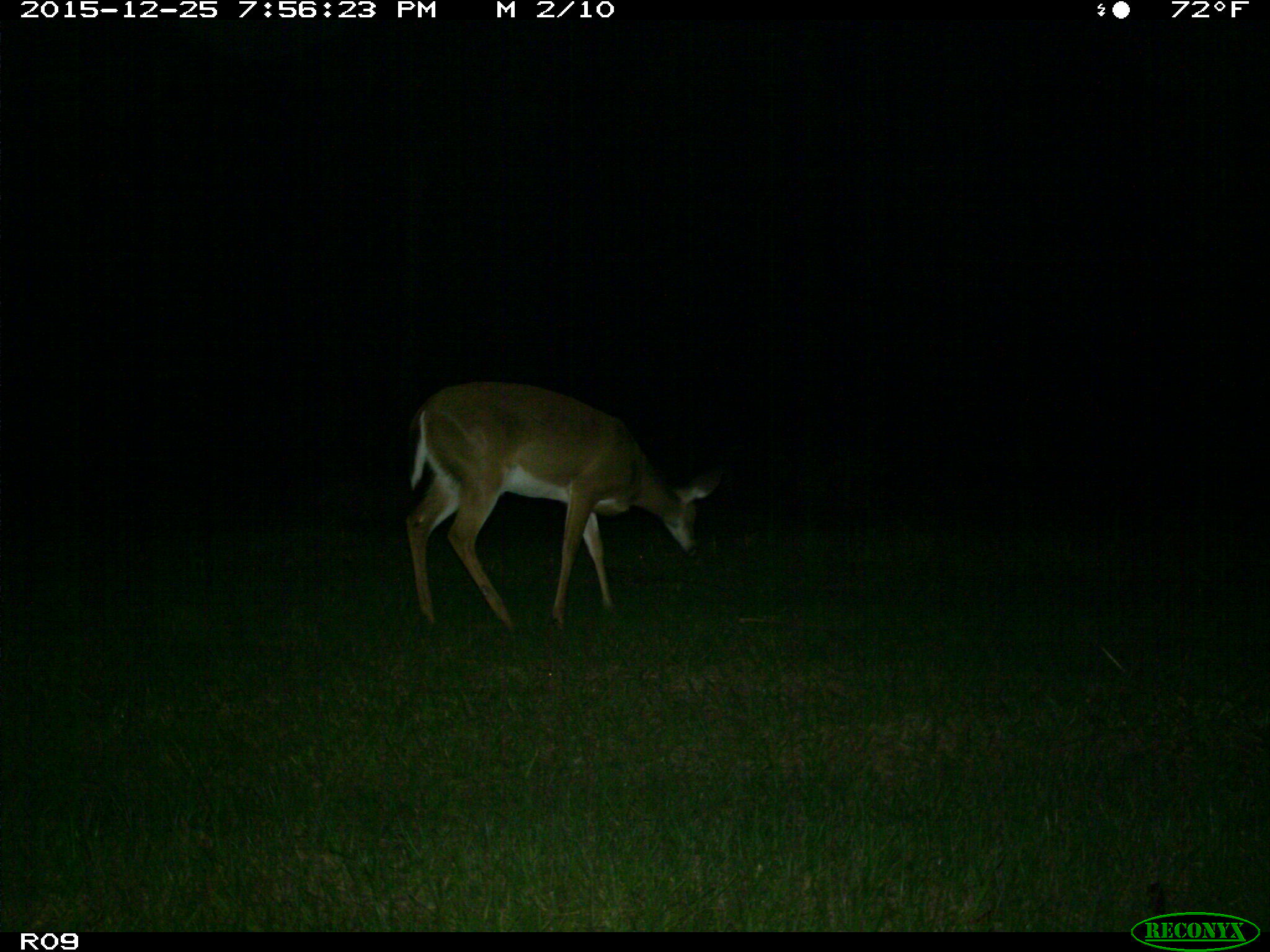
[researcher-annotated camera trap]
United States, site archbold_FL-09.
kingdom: Animalia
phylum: Chordata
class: Mammalia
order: Artiodactyla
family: Cervidae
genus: Odocoileus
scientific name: Odocoileus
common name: deer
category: unidentified deer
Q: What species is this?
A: Unidentified deer (deer) (Odocoileus).